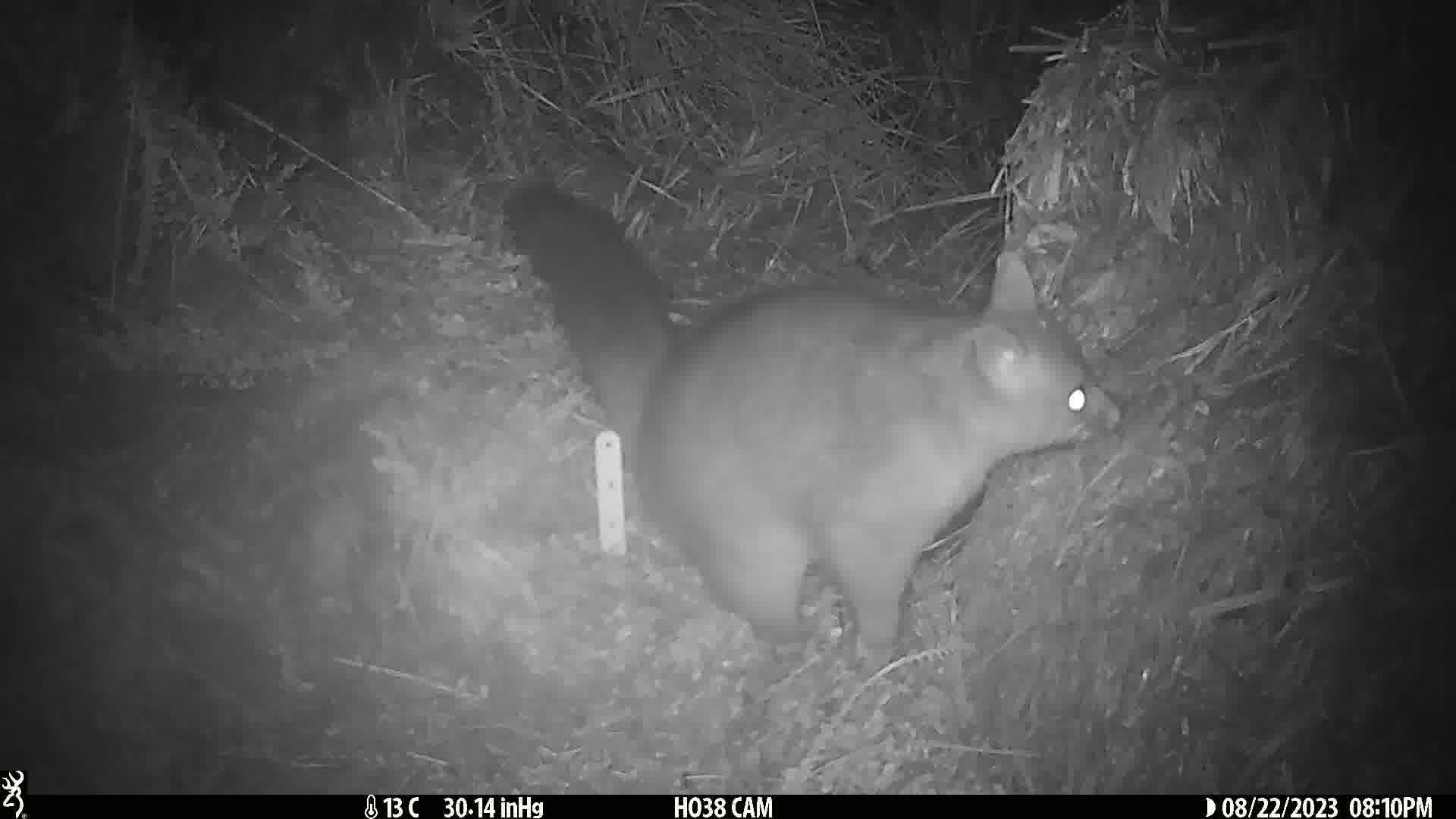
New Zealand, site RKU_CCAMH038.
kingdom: Animalia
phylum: Chordata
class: Mammalia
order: Diprotodontia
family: Phalangeridae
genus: Trichosurus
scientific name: Trichosurus vulpecula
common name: common brushtail possum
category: possum